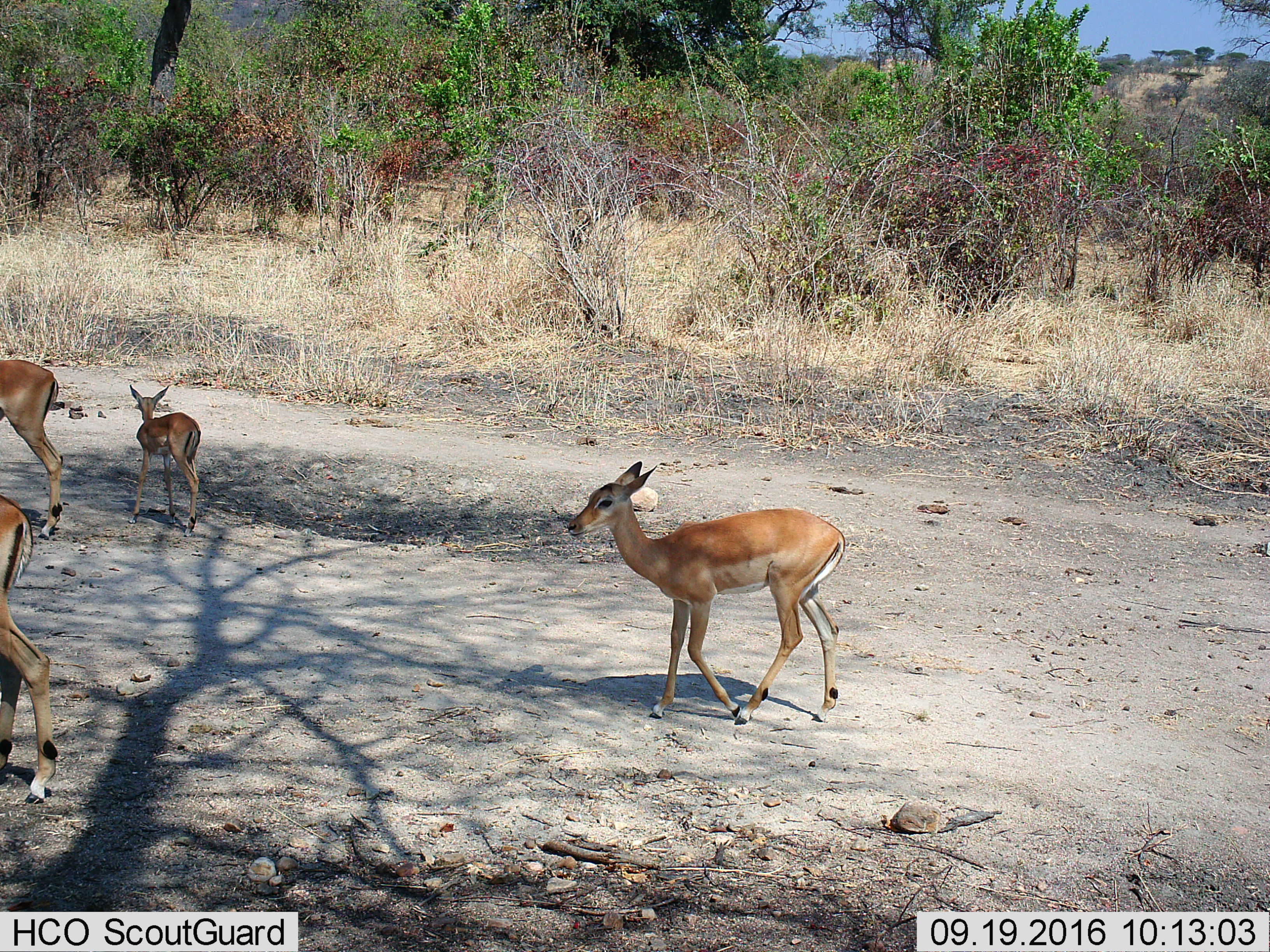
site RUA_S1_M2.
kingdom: Animalia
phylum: Chordata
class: Mammalia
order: Artiodactyla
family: Bovidae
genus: Aepyceros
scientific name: Aepyceros melampus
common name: impala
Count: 4.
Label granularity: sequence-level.